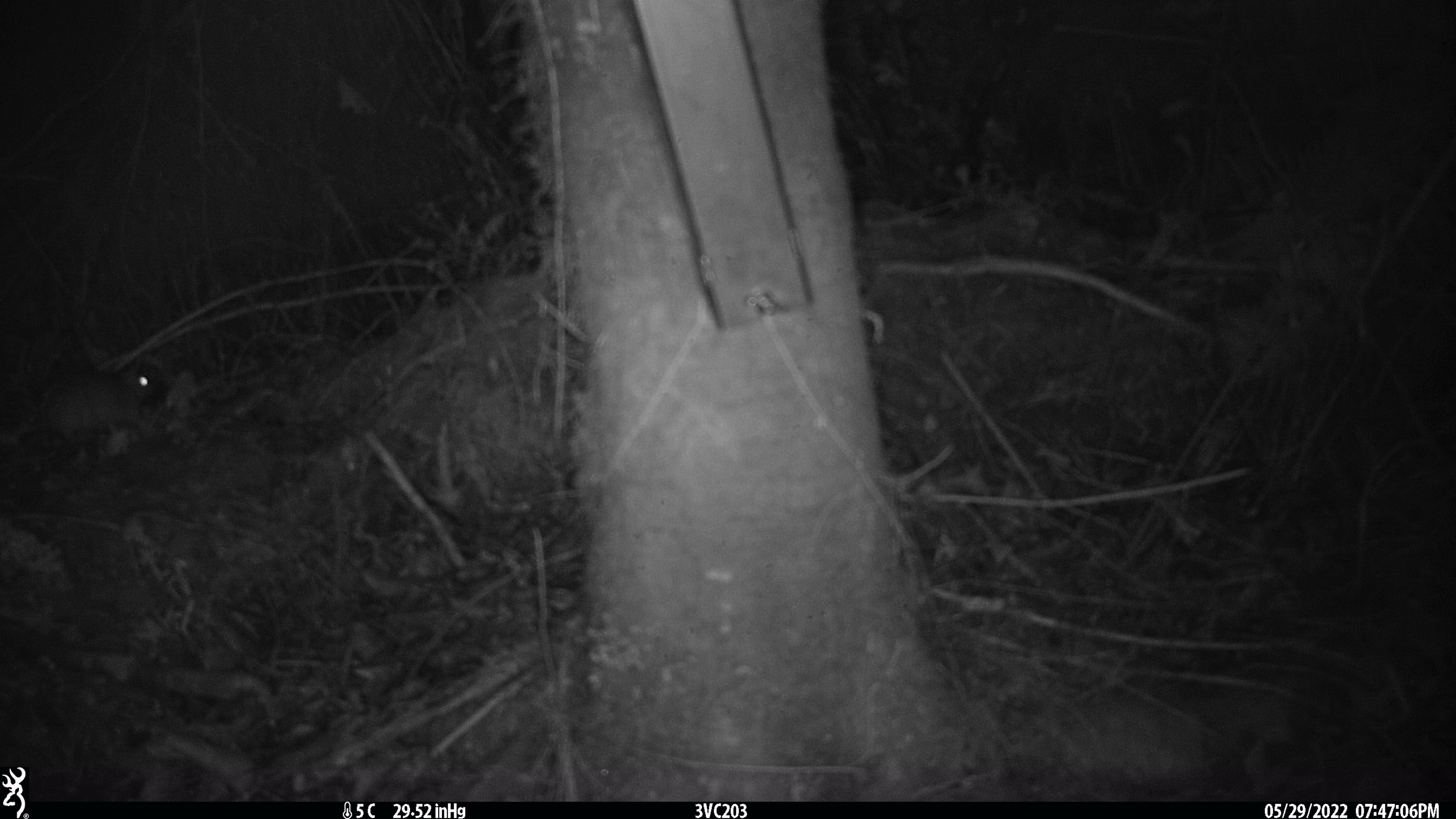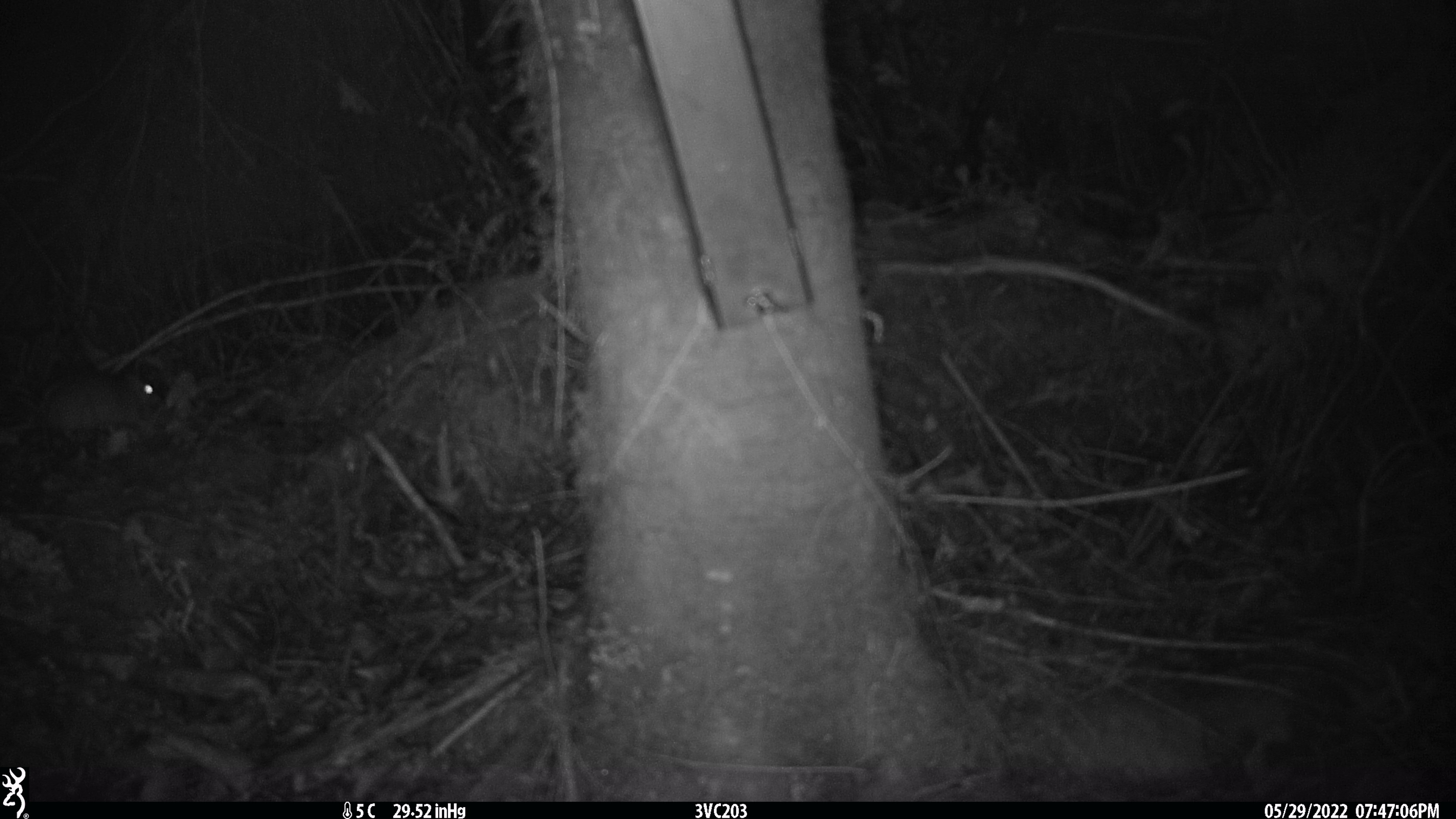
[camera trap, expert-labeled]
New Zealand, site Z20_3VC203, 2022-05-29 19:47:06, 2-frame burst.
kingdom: Animalia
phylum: Chordata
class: Mammalia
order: Diprotodontia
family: Phalangeridae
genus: Trichosurus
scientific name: Trichosurus vulpecula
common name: common brushtail possum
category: possum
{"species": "possum (common brushtail possum) (Trichosurus vulpecula)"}